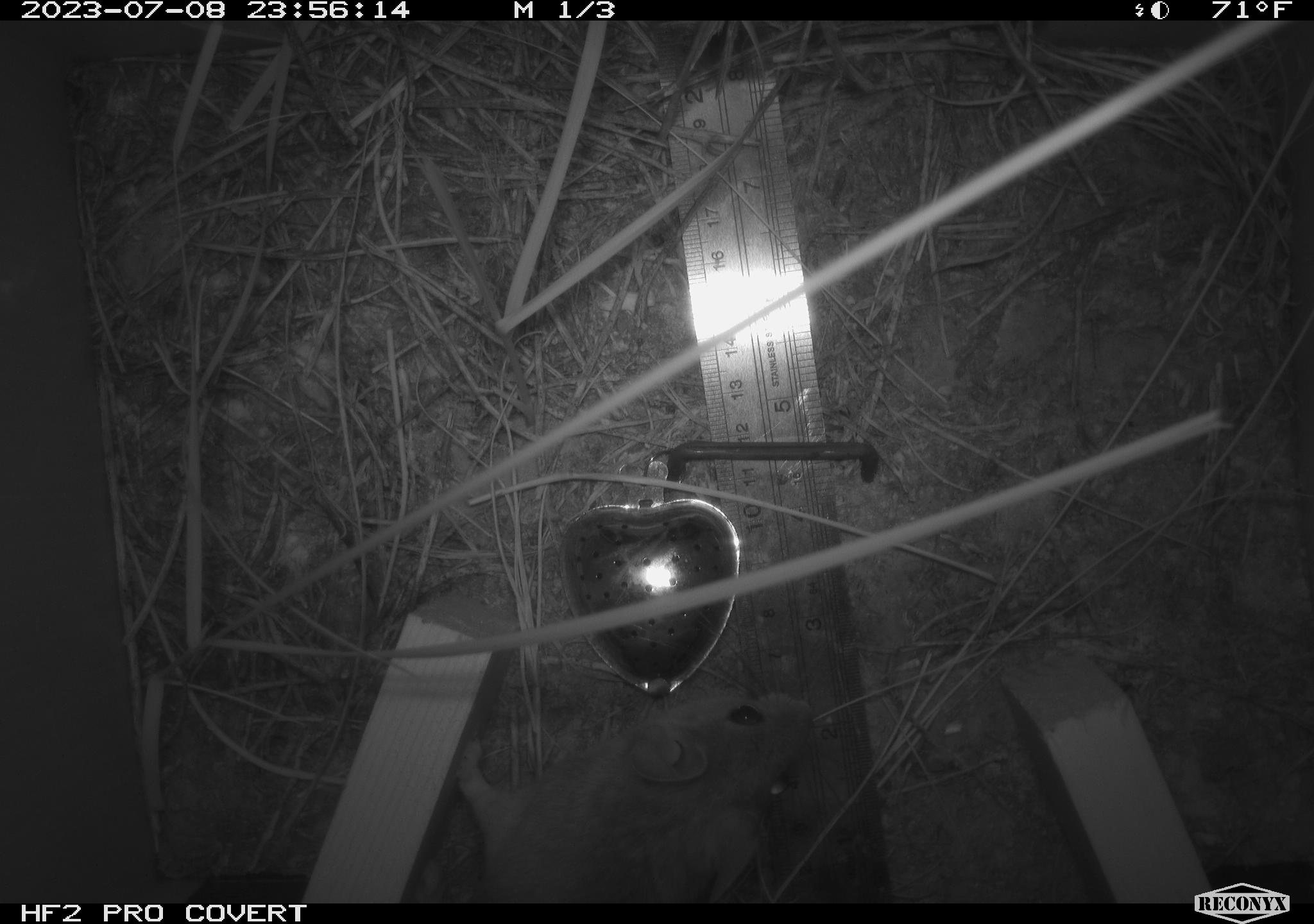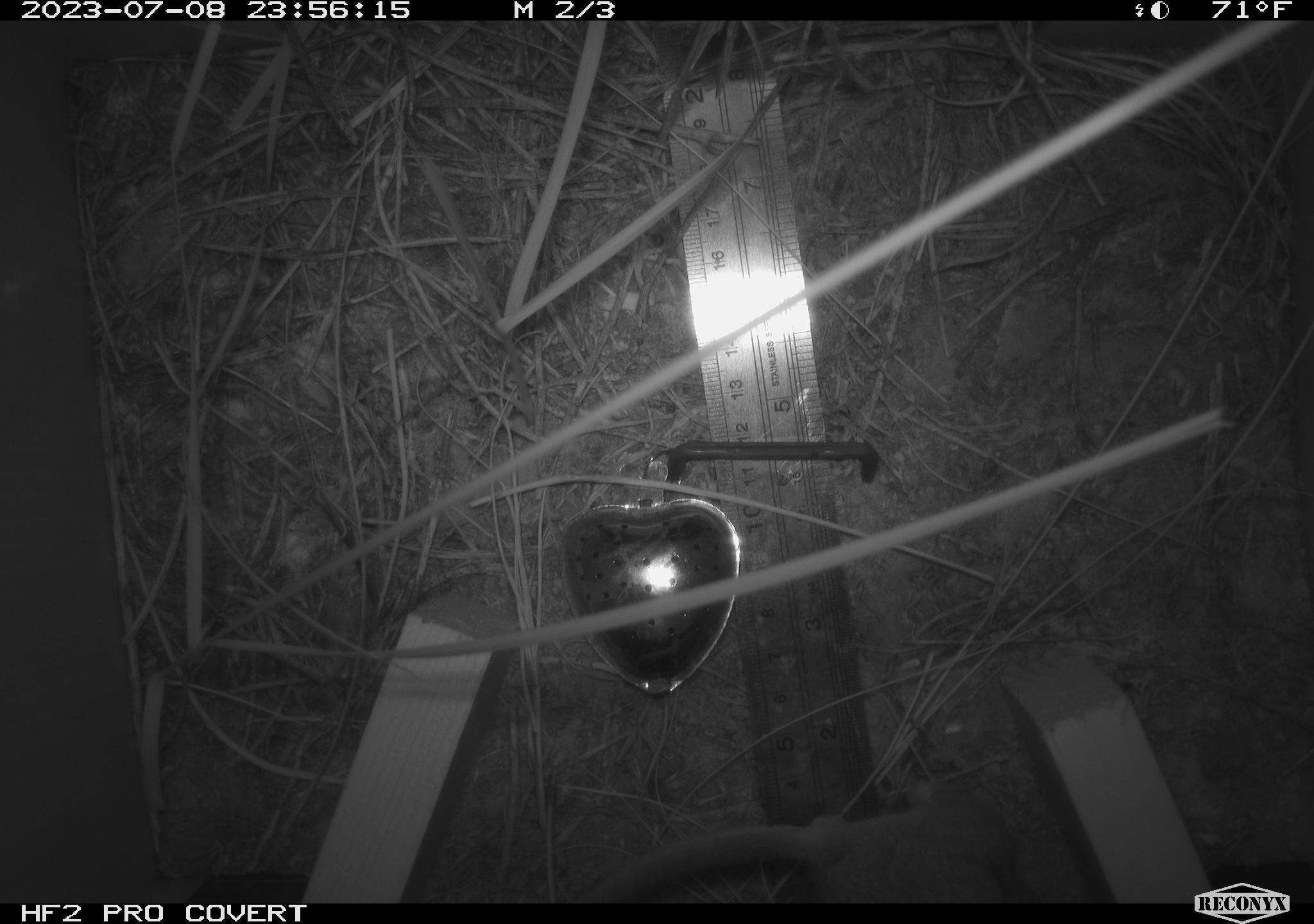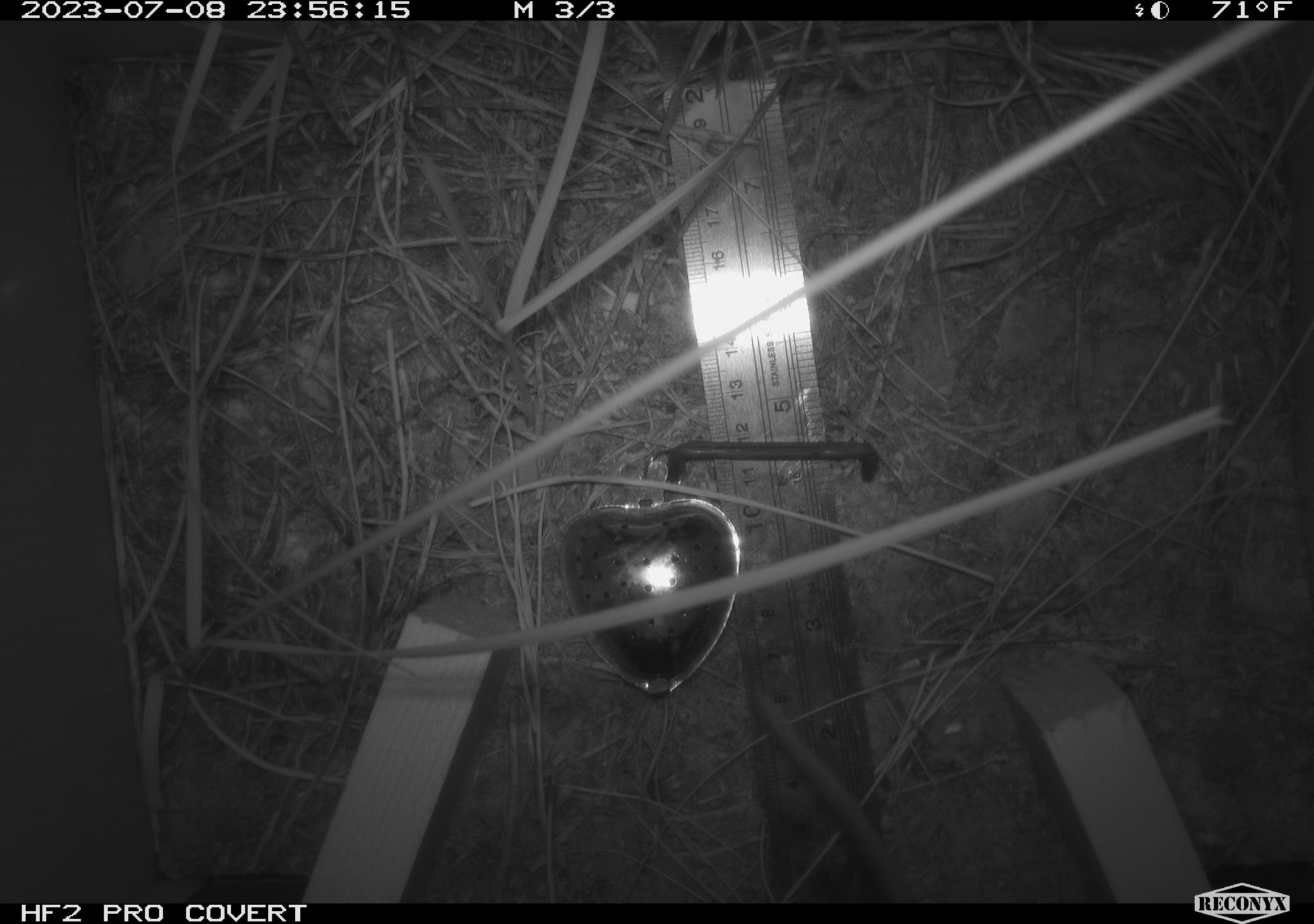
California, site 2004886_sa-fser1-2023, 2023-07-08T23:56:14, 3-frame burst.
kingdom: Animalia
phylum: Chordata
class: Mammalia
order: Rodentia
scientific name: Rodentia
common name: mouse species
Mouse species (Rodentia).